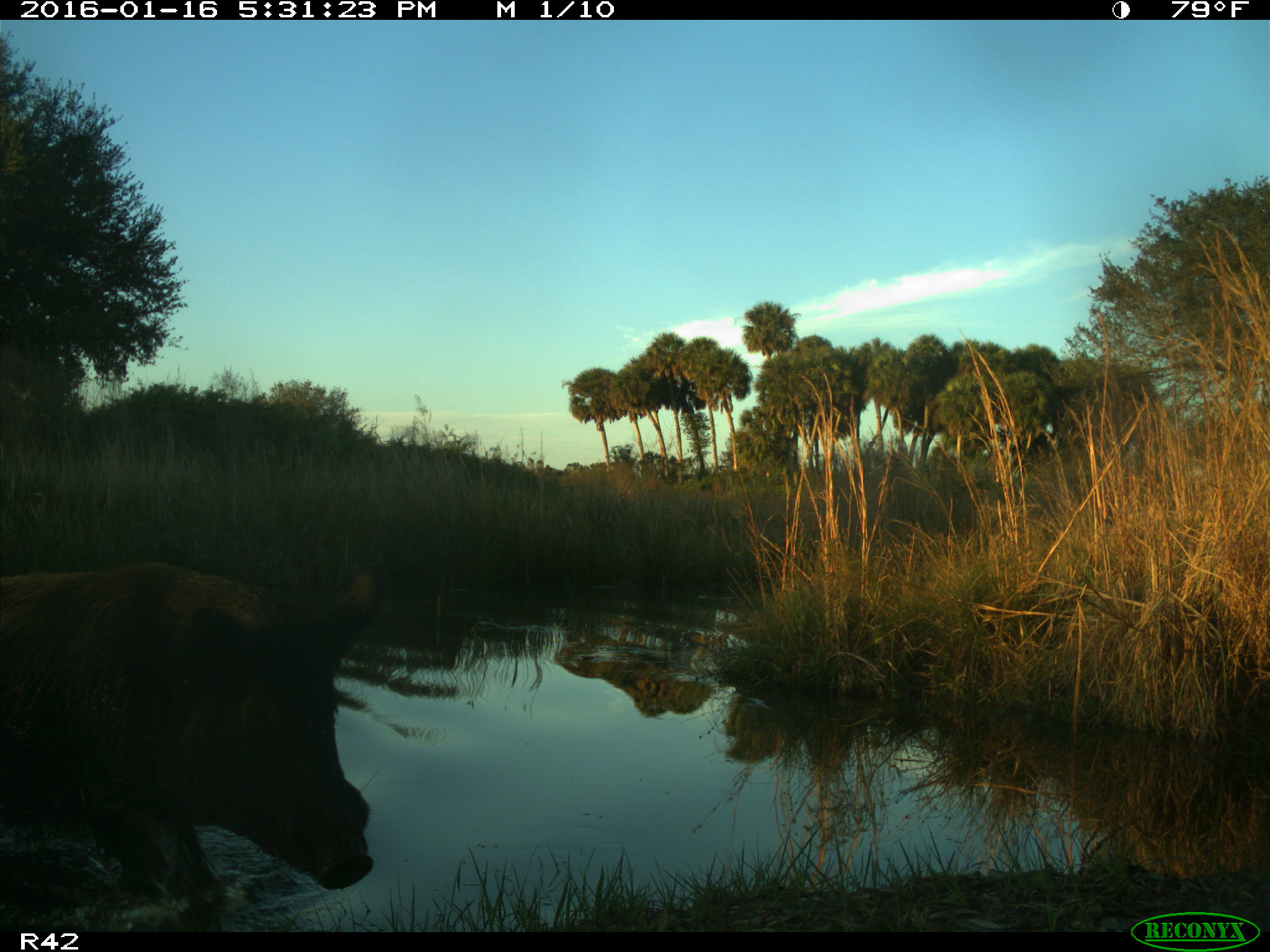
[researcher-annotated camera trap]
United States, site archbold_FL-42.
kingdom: Animalia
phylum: Chordata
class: Mammalia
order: Artiodactyla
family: Suidae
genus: Sus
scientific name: Sus scrofa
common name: wild boar